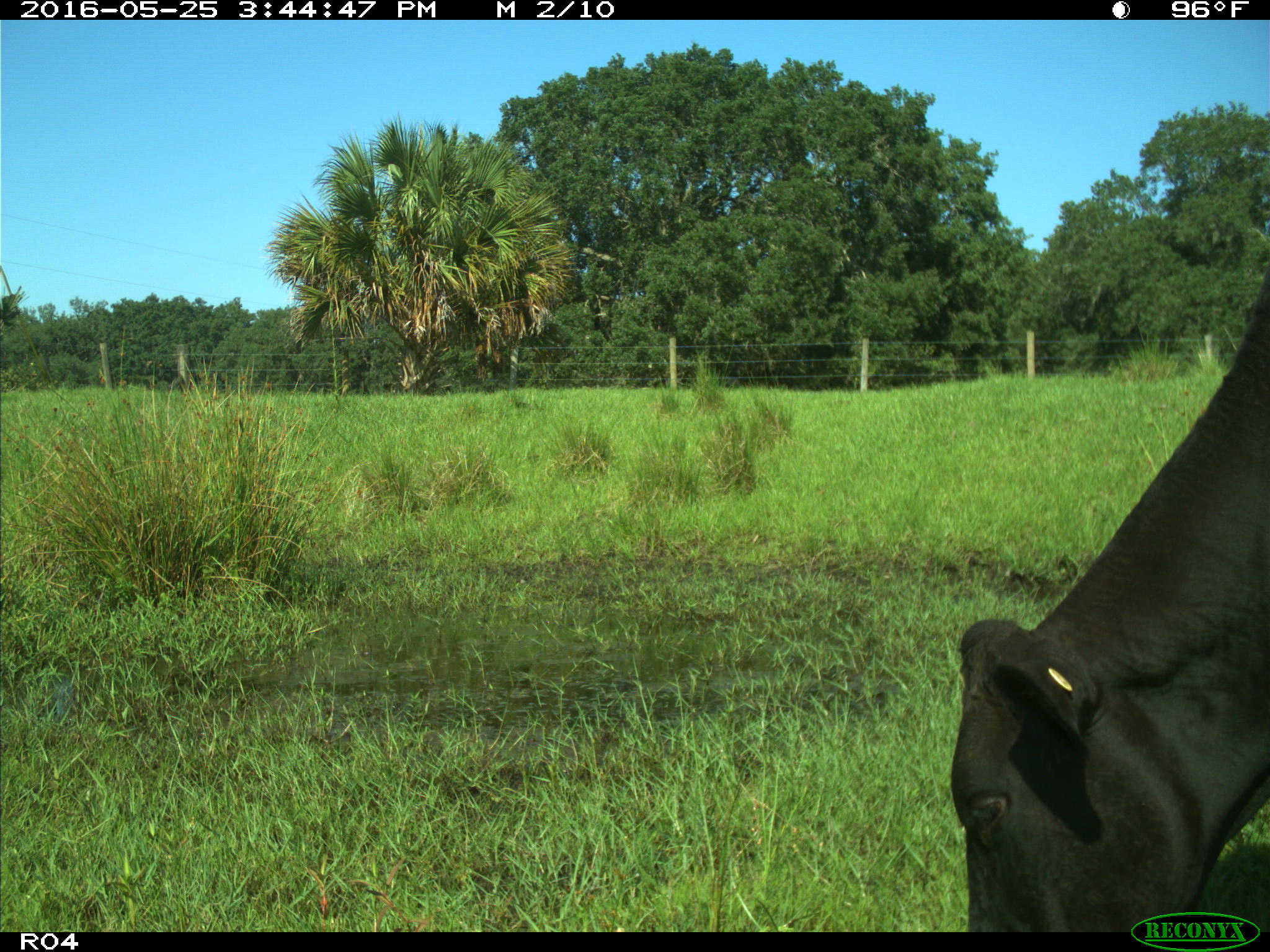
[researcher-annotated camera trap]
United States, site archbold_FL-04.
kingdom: Animalia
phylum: Chordata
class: Mammalia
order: Artiodactyla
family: Bovidae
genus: Bos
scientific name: Bos taurus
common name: domestic cow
Bos taurus (domestic cow).